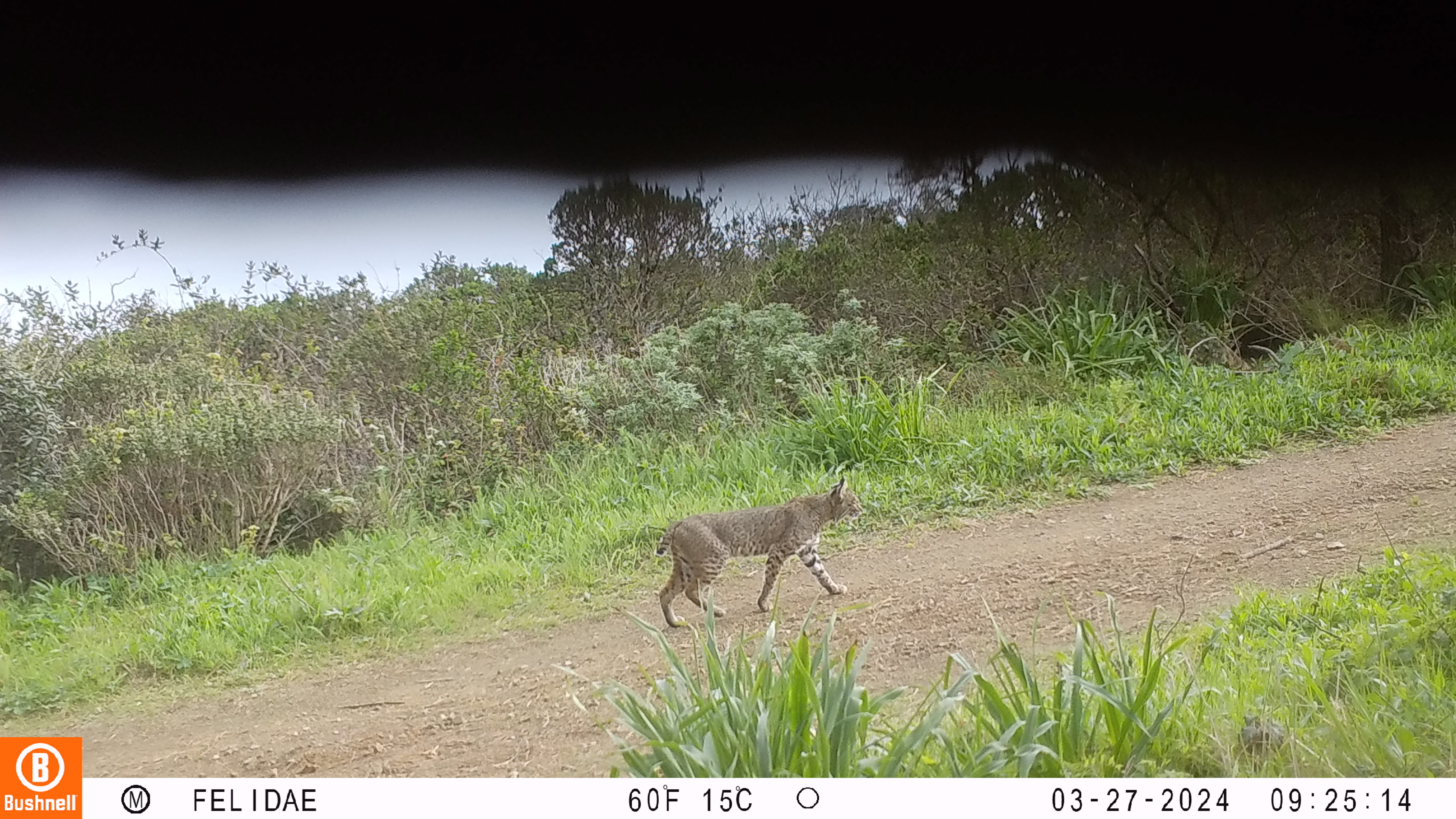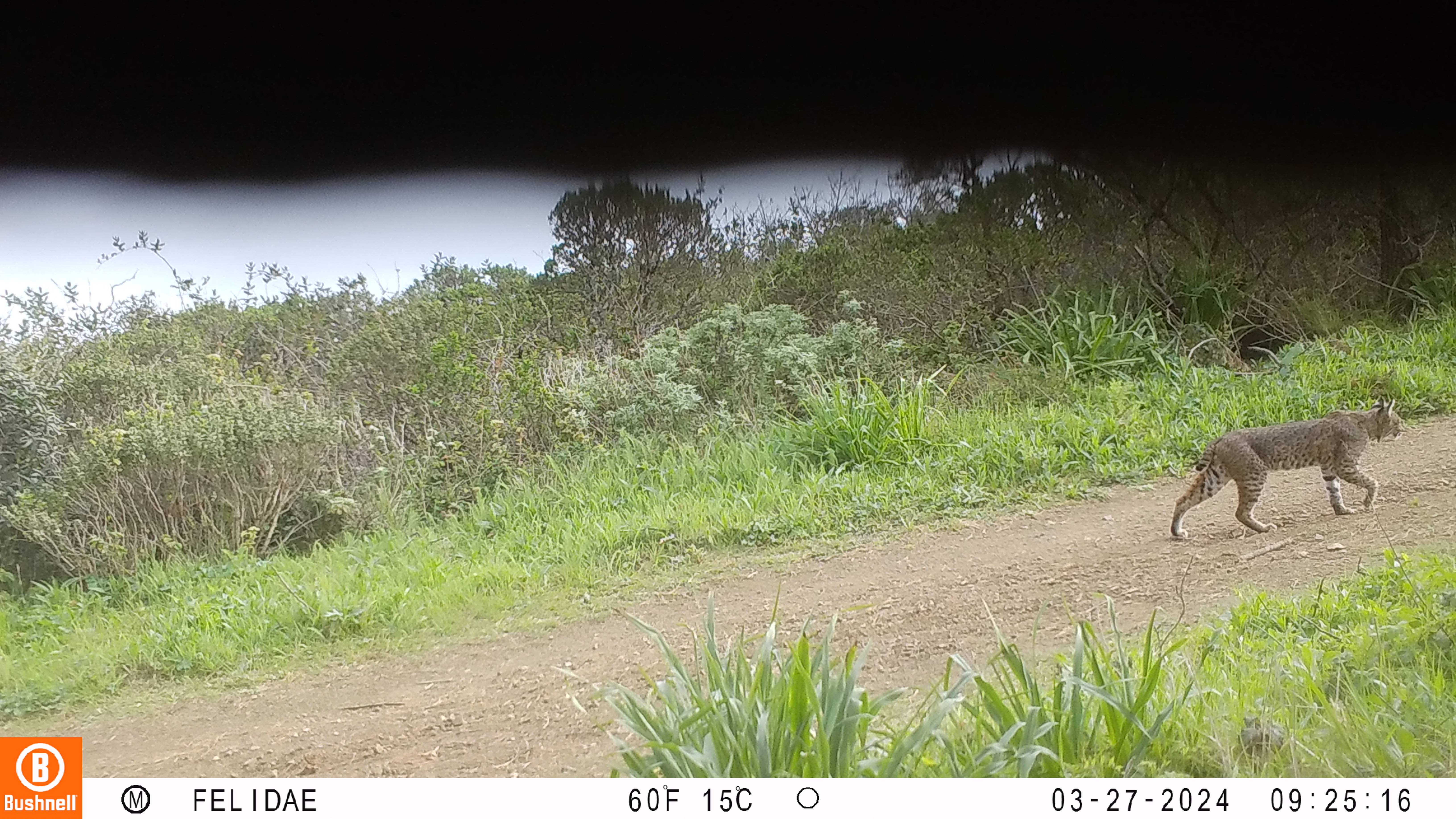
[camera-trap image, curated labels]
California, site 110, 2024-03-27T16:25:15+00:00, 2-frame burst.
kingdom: Animalia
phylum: Chordata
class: Mammalia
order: Carnivora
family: Felidae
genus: Lynx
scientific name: Lynx rufus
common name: bobcat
Bobcat (Lynx rufus).